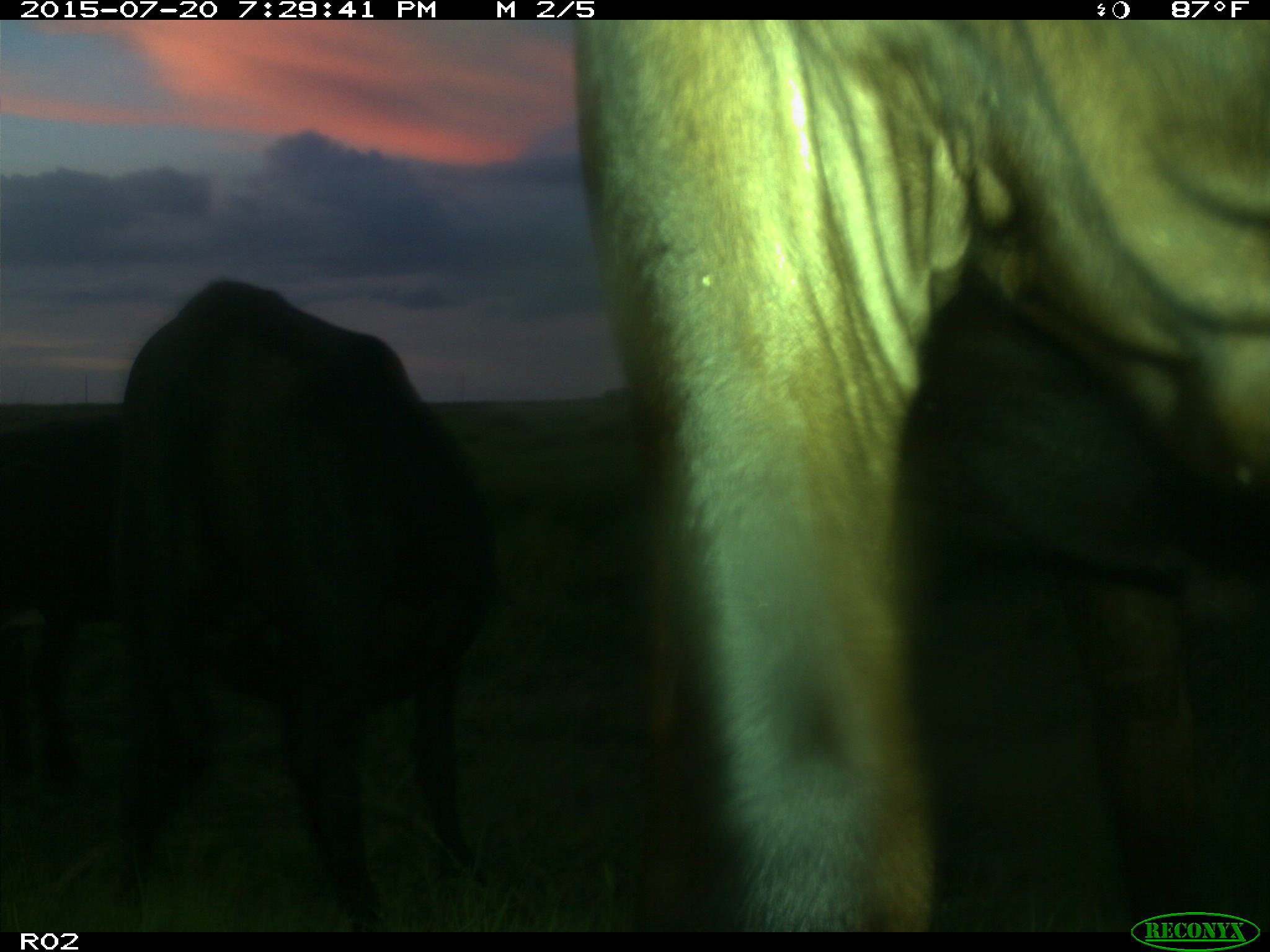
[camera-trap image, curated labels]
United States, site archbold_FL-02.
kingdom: Animalia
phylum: Chordata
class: Mammalia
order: Artiodactyla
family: Bovidae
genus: Bos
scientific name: Bos taurus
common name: domestic cow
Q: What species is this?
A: Bos taurus (domestic cow).